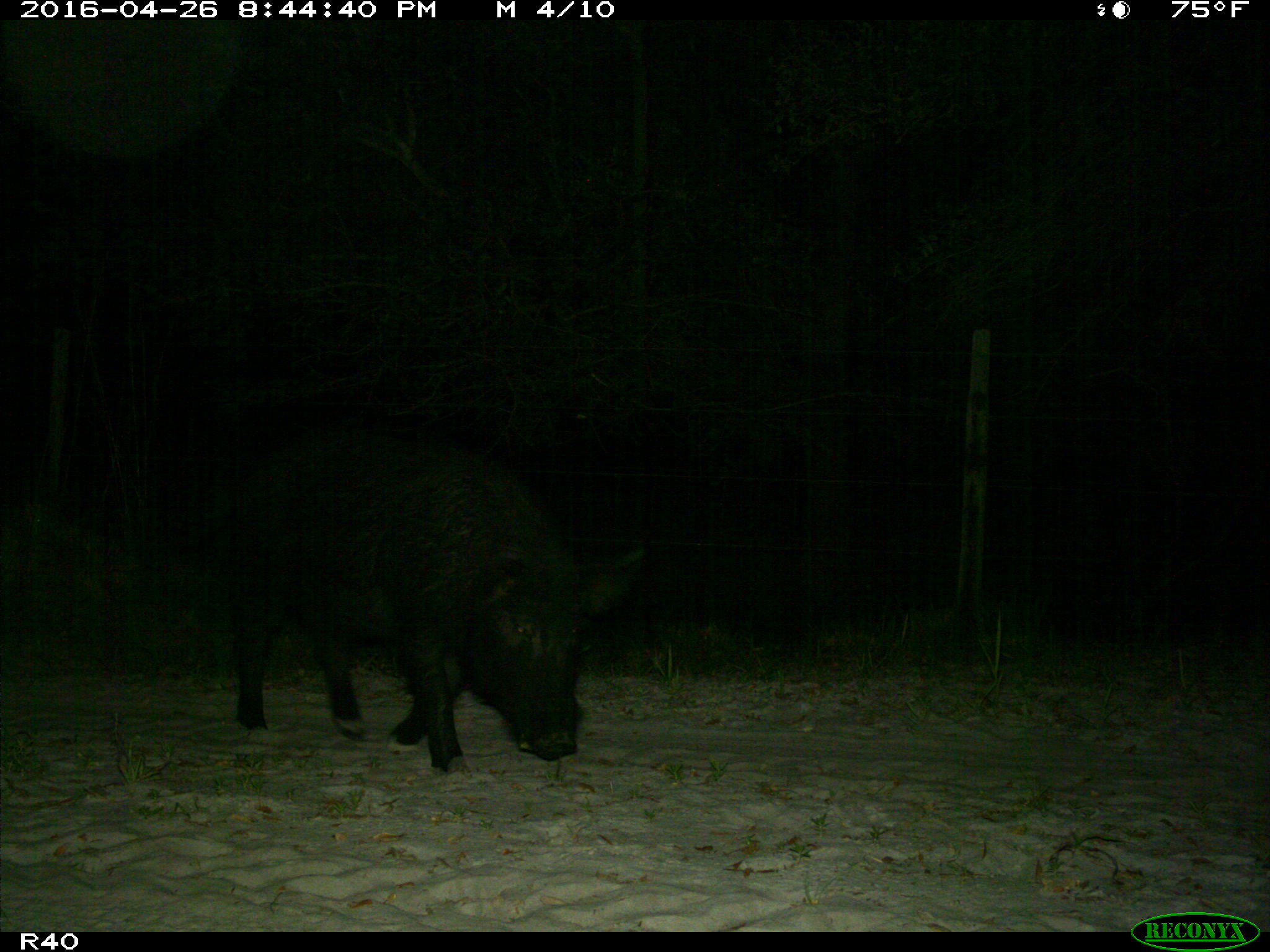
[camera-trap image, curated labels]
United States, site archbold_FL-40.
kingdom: Animalia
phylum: Chordata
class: Mammalia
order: Artiodactyla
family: Suidae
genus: Sus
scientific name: Sus scrofa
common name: wild boar